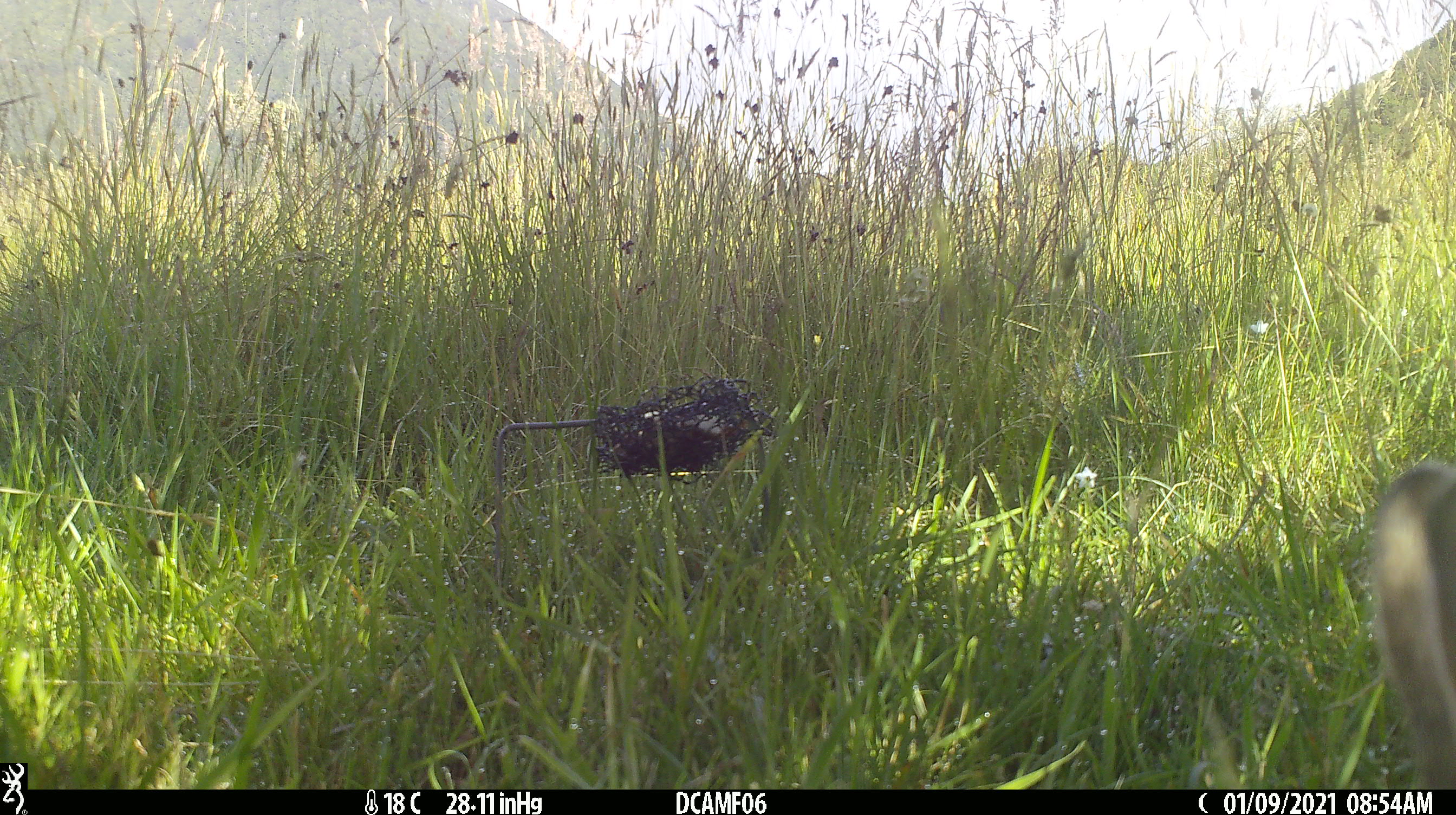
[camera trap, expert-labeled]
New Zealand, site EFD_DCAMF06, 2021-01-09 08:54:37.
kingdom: Animalia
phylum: Chordata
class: Mammalia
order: Lagomorpha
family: Leporidae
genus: Oryctolagus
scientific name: Oryctolagus cuniculus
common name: european rabbit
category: rabbit